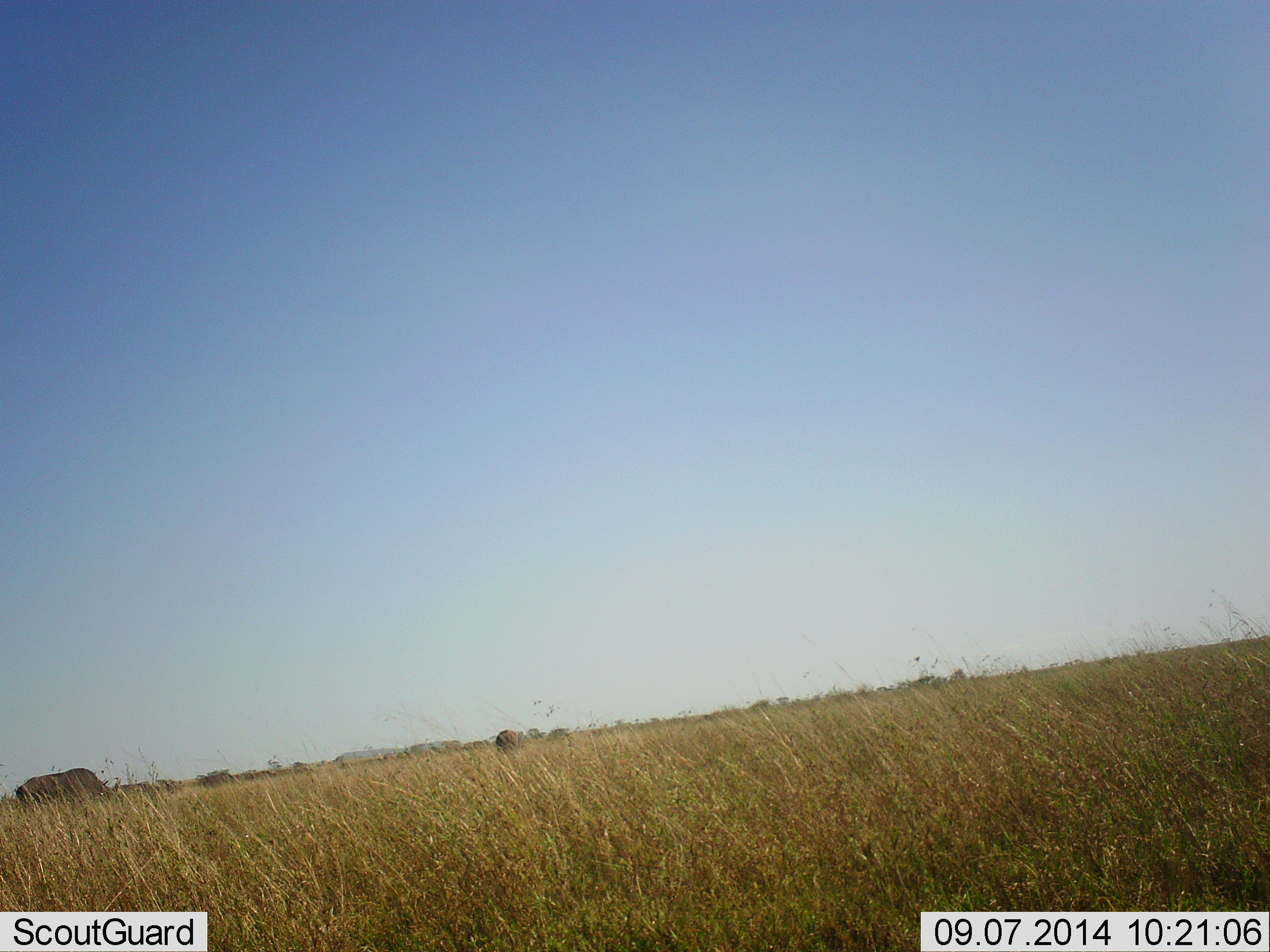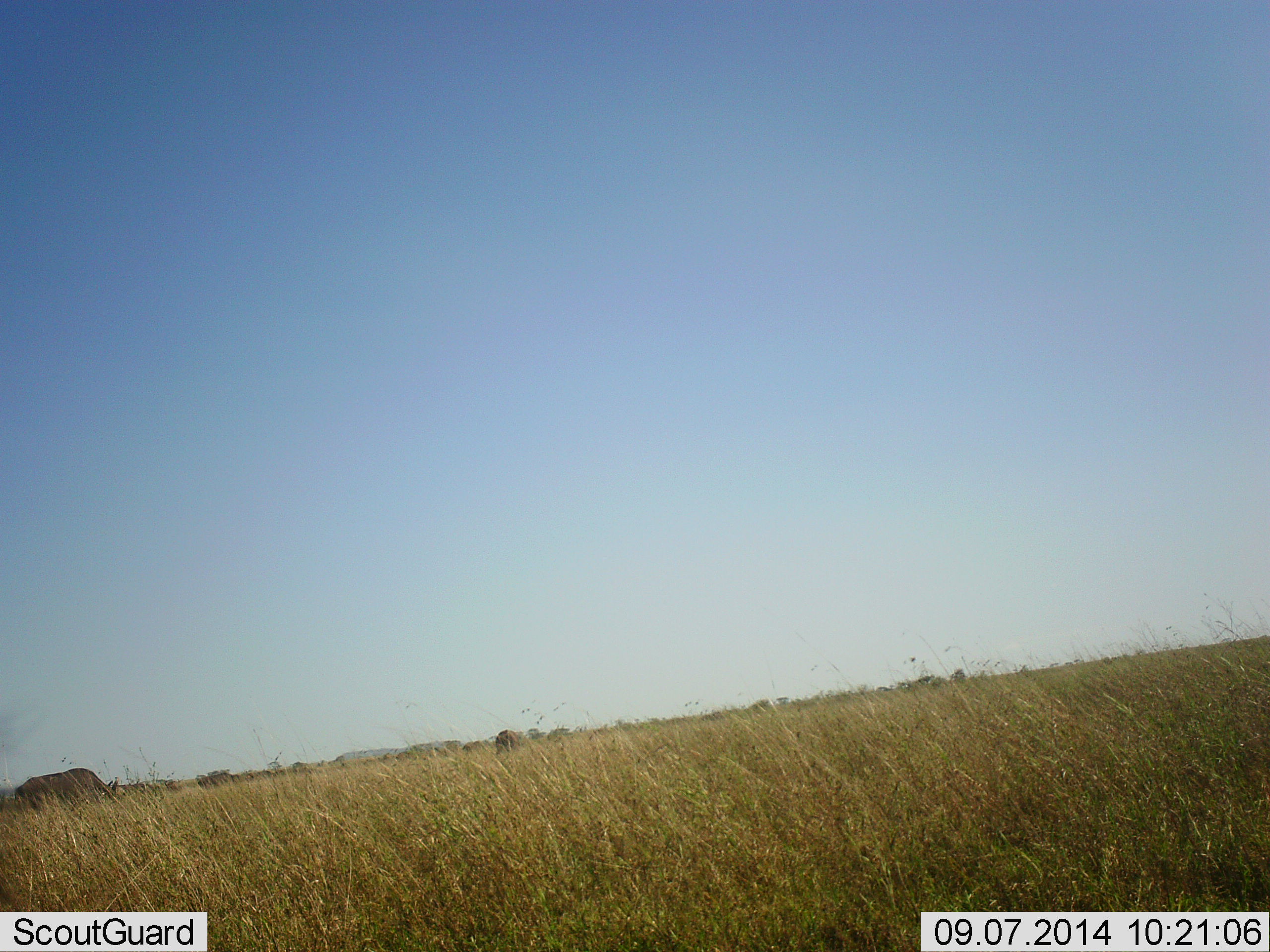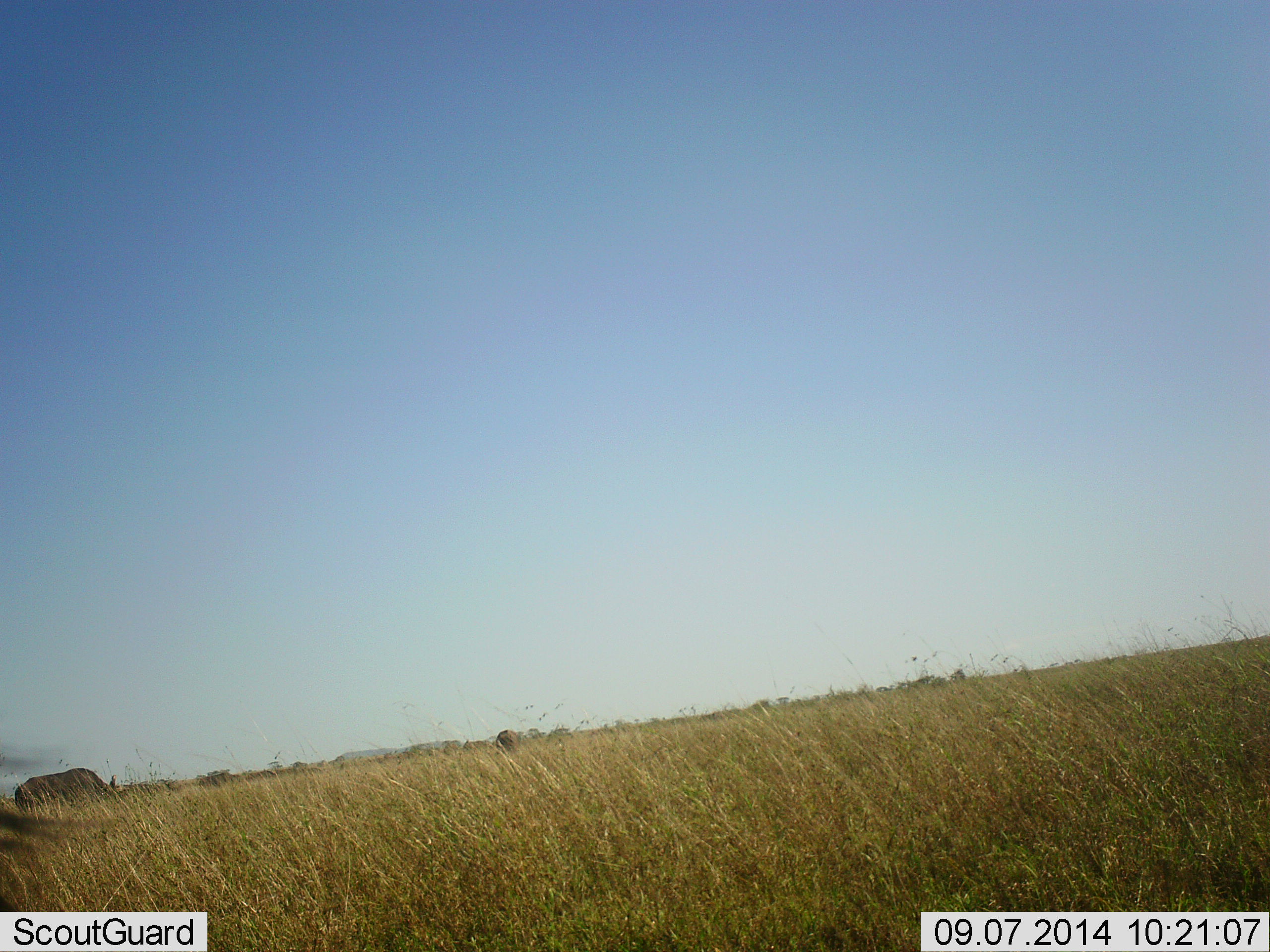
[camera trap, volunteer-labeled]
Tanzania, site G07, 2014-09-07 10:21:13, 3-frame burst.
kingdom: Animalia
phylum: Chordata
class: Mammalia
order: Artiodactyla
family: Bovidae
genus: Connochaetes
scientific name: Connochaetes taurinus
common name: blue wildebeest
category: wildebeest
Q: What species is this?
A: Wildebeest (blue wildebeest) (Connochaetes taurinus).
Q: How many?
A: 2.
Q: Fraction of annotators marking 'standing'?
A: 50%.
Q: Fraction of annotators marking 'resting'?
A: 0%.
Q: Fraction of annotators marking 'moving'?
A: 0%.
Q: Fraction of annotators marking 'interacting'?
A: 0%.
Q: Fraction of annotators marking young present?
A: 0%.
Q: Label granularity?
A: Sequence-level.